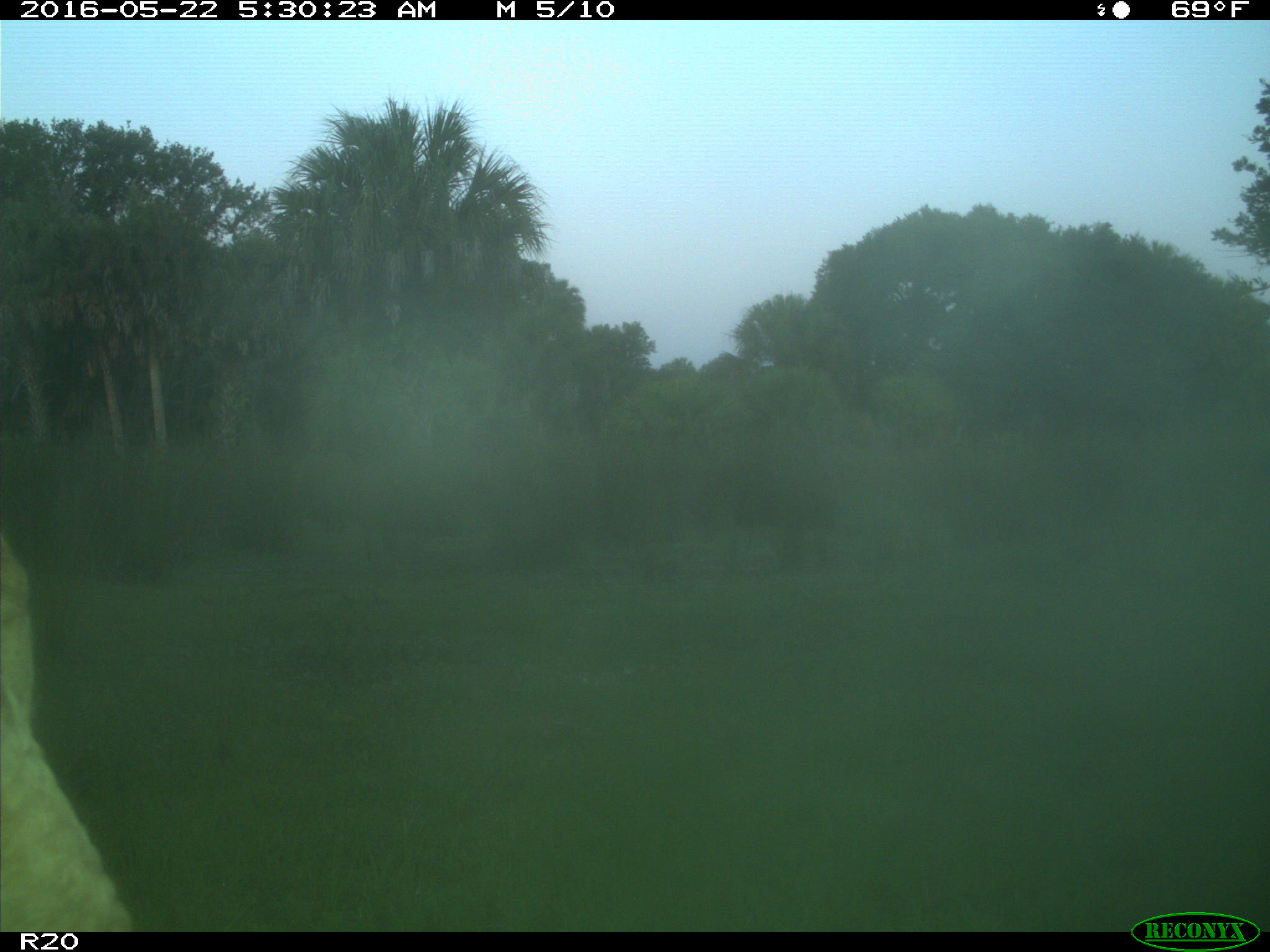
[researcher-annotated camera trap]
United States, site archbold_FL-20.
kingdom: Animalia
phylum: Chordata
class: Mammalia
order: Artiodactyla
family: Bovidae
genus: Bos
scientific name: Bos taurus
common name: domestic cow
Bos taurus (domestic cow).